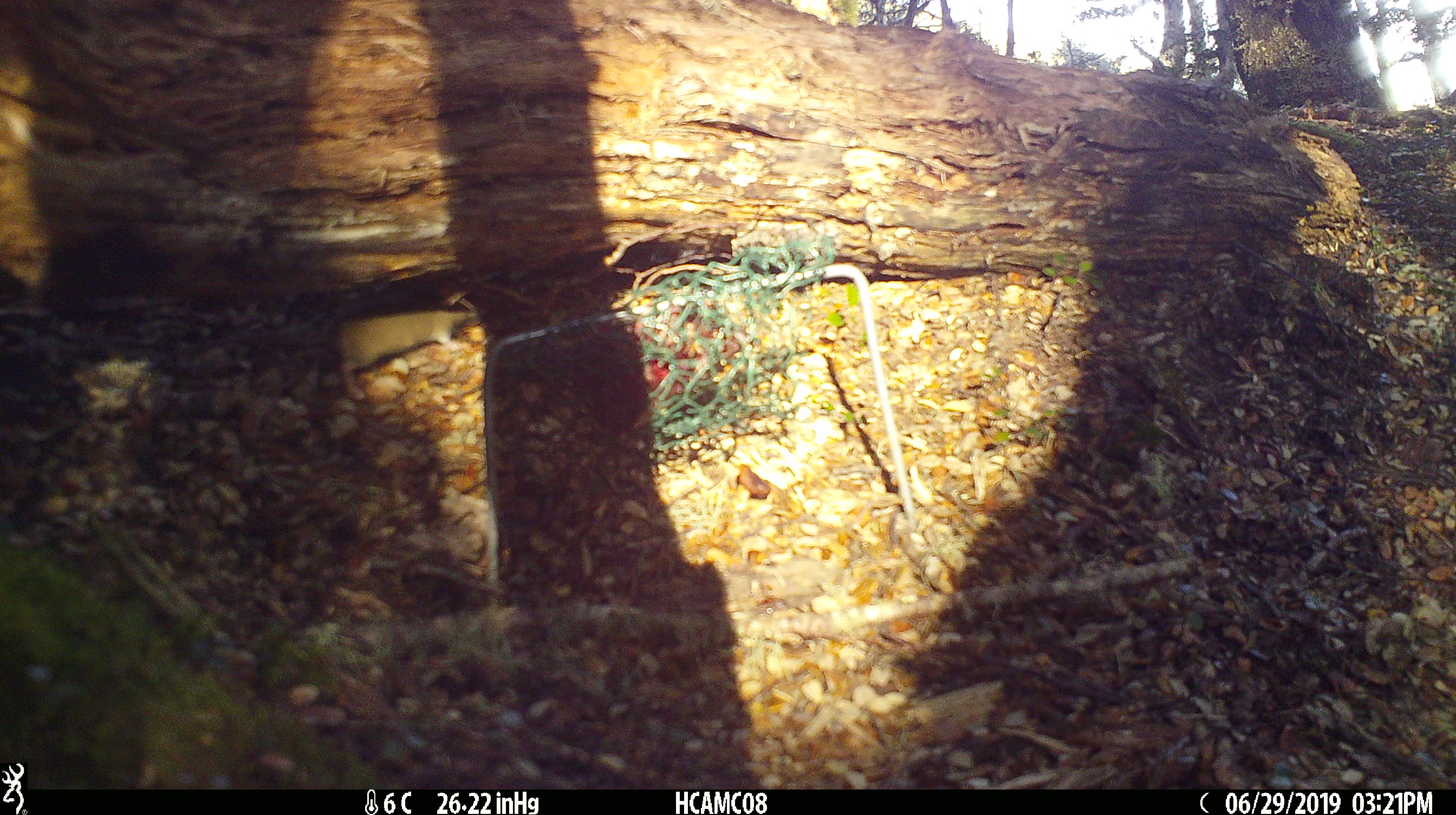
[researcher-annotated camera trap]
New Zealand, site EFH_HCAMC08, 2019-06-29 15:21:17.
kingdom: Animalia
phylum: Chordata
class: Mammalia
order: Rodentia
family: Muridae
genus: Mus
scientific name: Mus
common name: mouse